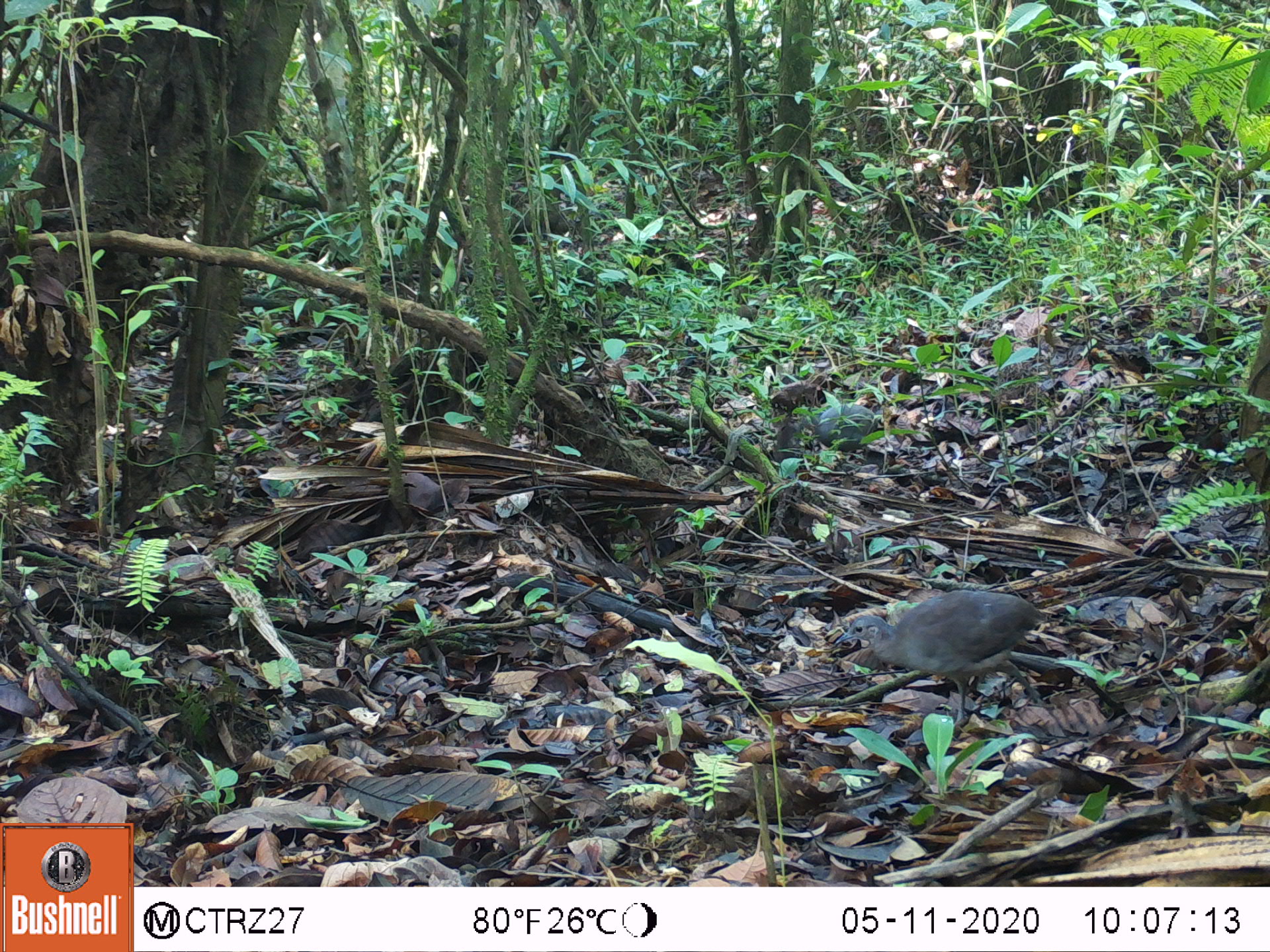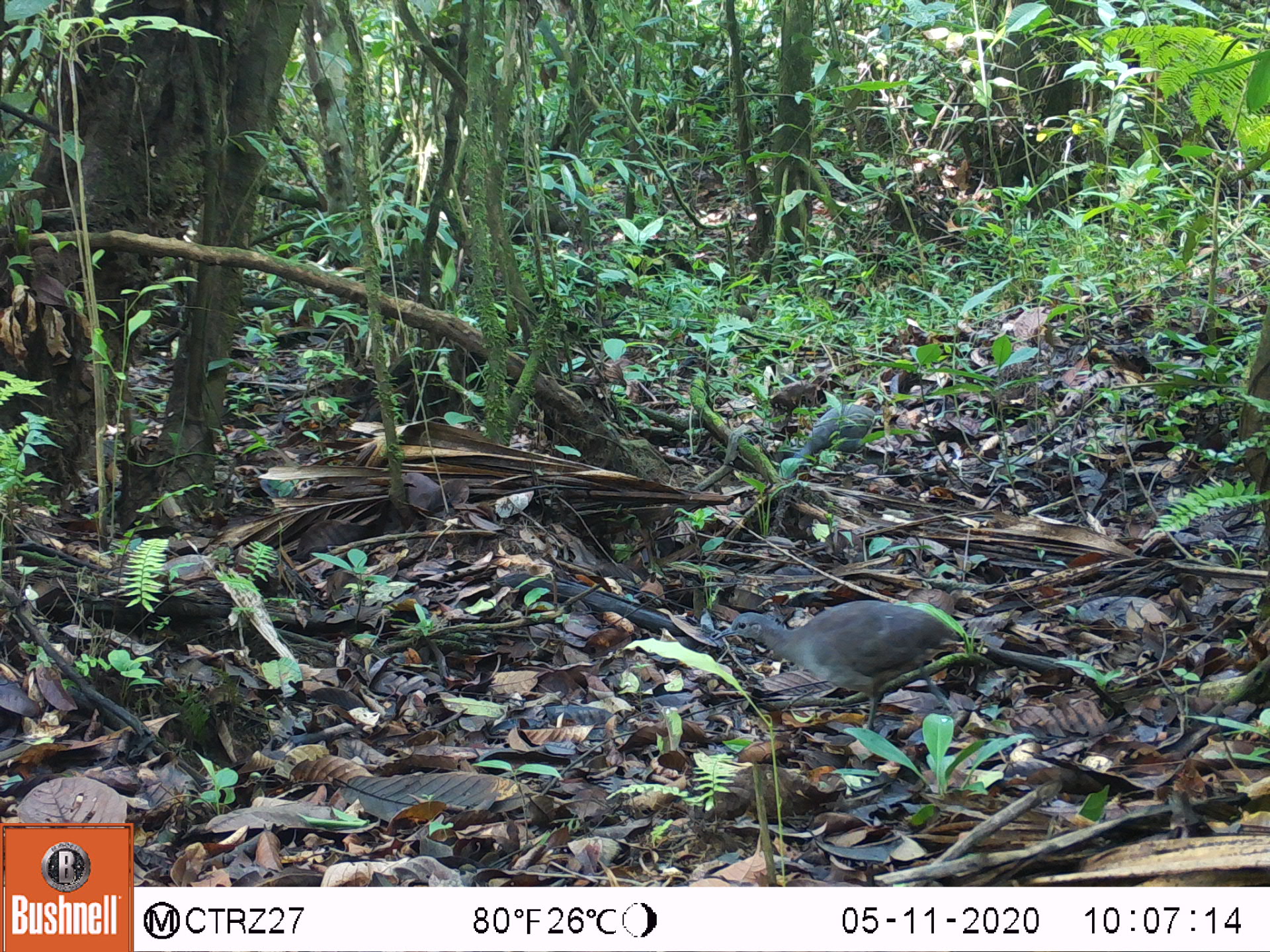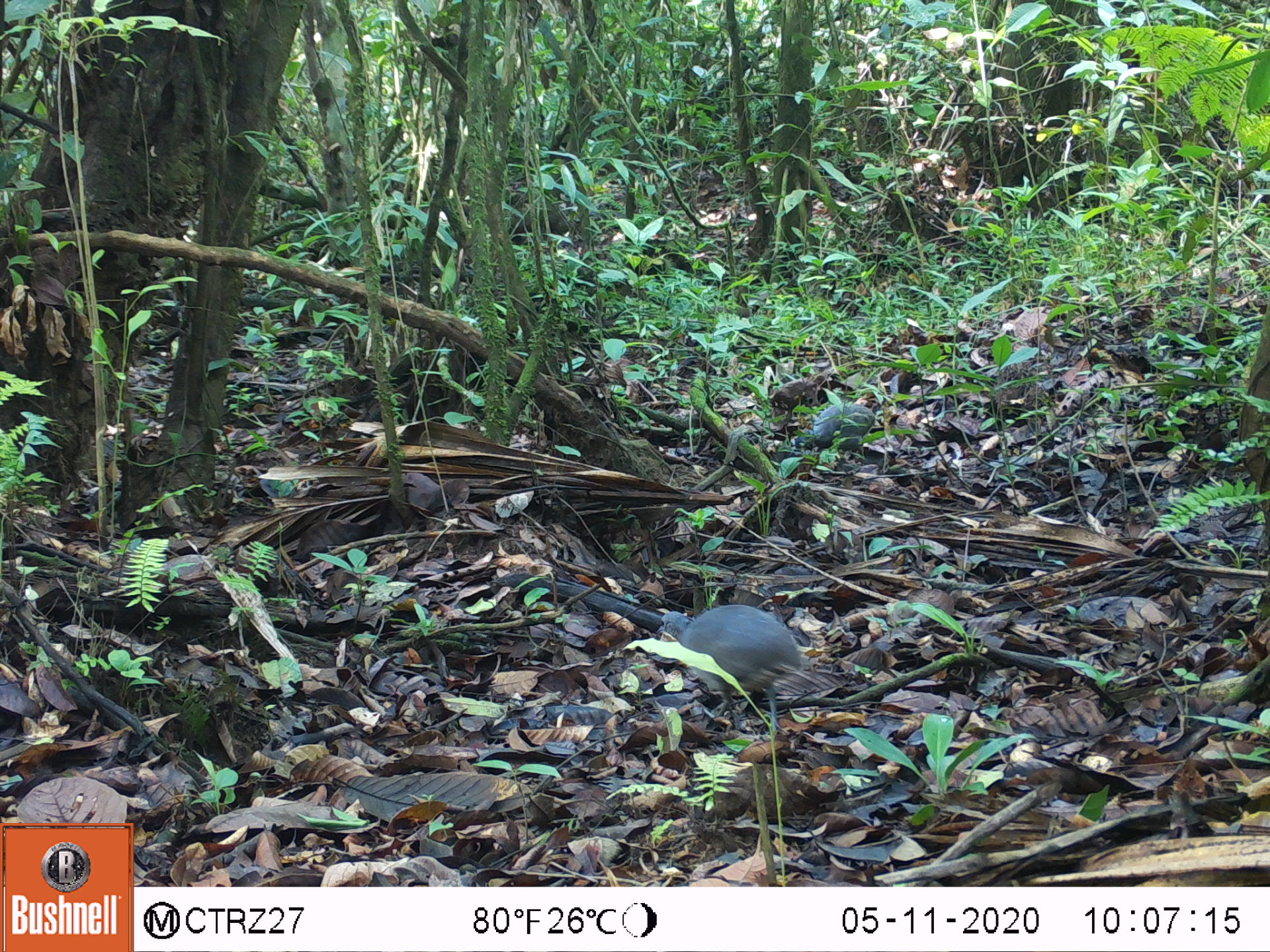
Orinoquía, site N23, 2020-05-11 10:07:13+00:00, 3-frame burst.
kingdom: Animalia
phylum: Chordata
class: Aves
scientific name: Aves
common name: bird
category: unknown bird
Unknown bird (bird) (Aves).